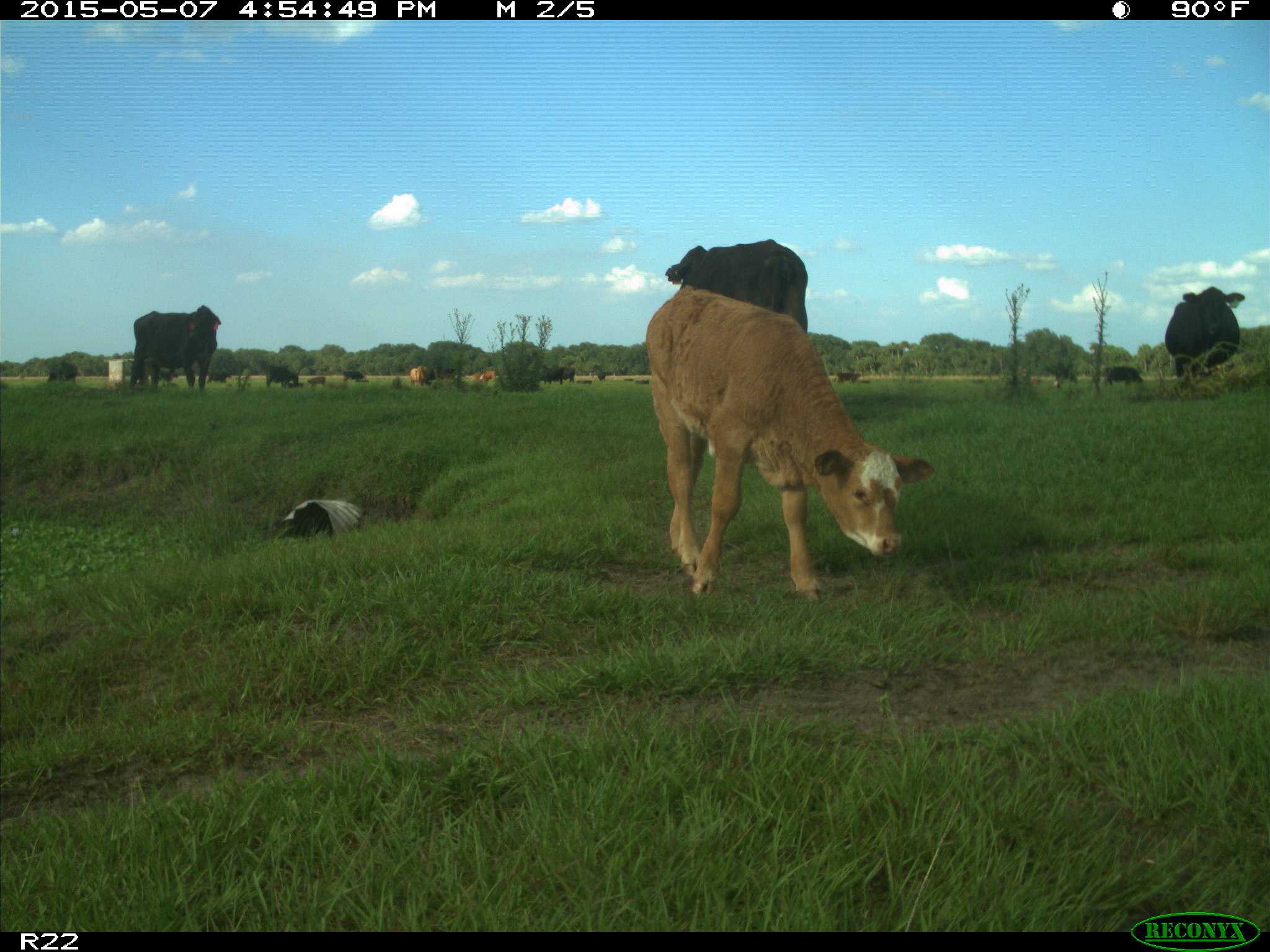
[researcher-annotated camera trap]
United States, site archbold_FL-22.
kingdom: Animalia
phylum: Chordata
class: Mammalia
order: Artiodactyla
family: Bovidae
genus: Bos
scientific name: Bos taurus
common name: domestic cow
Bos taurus (domestic cow).